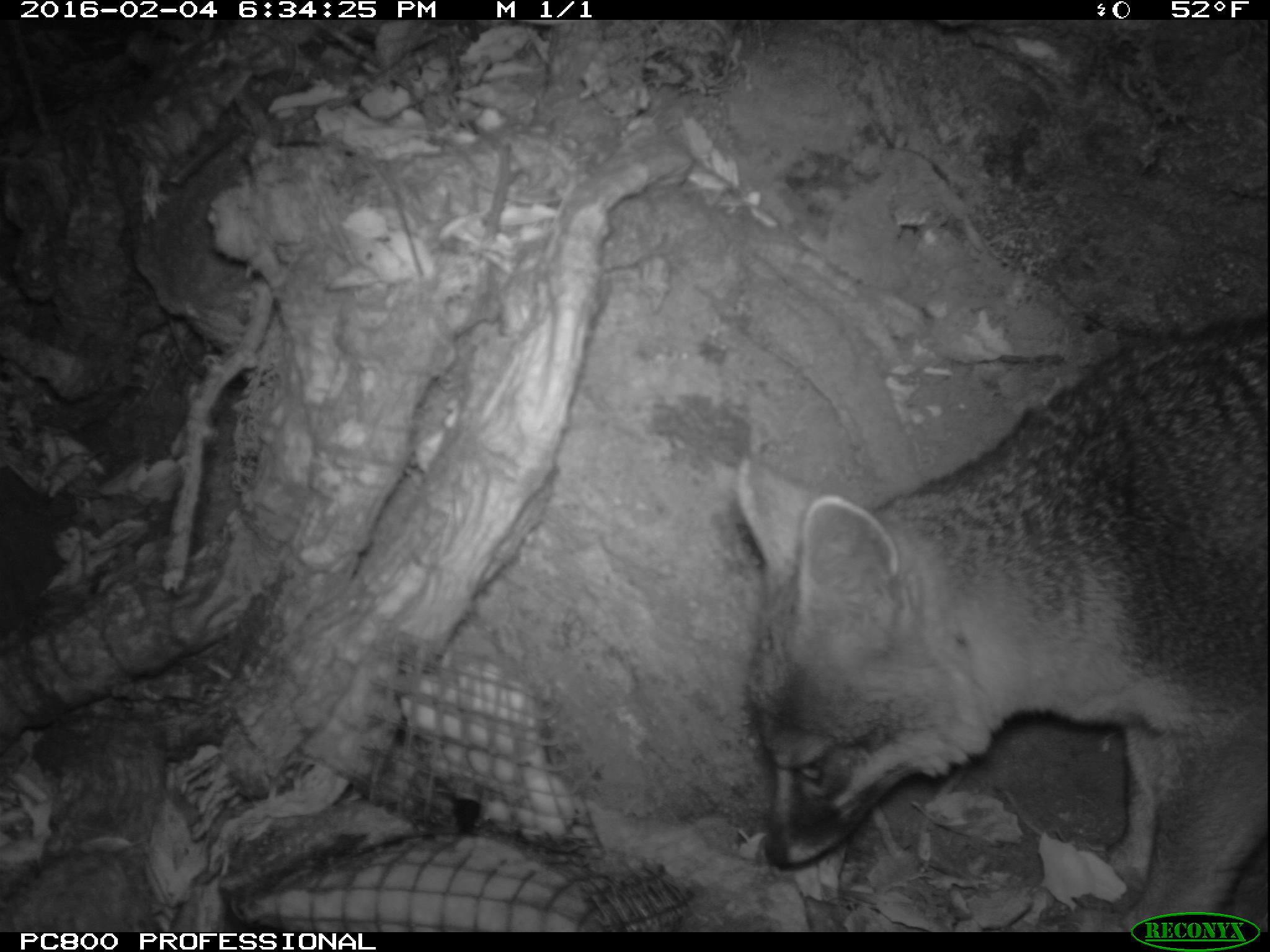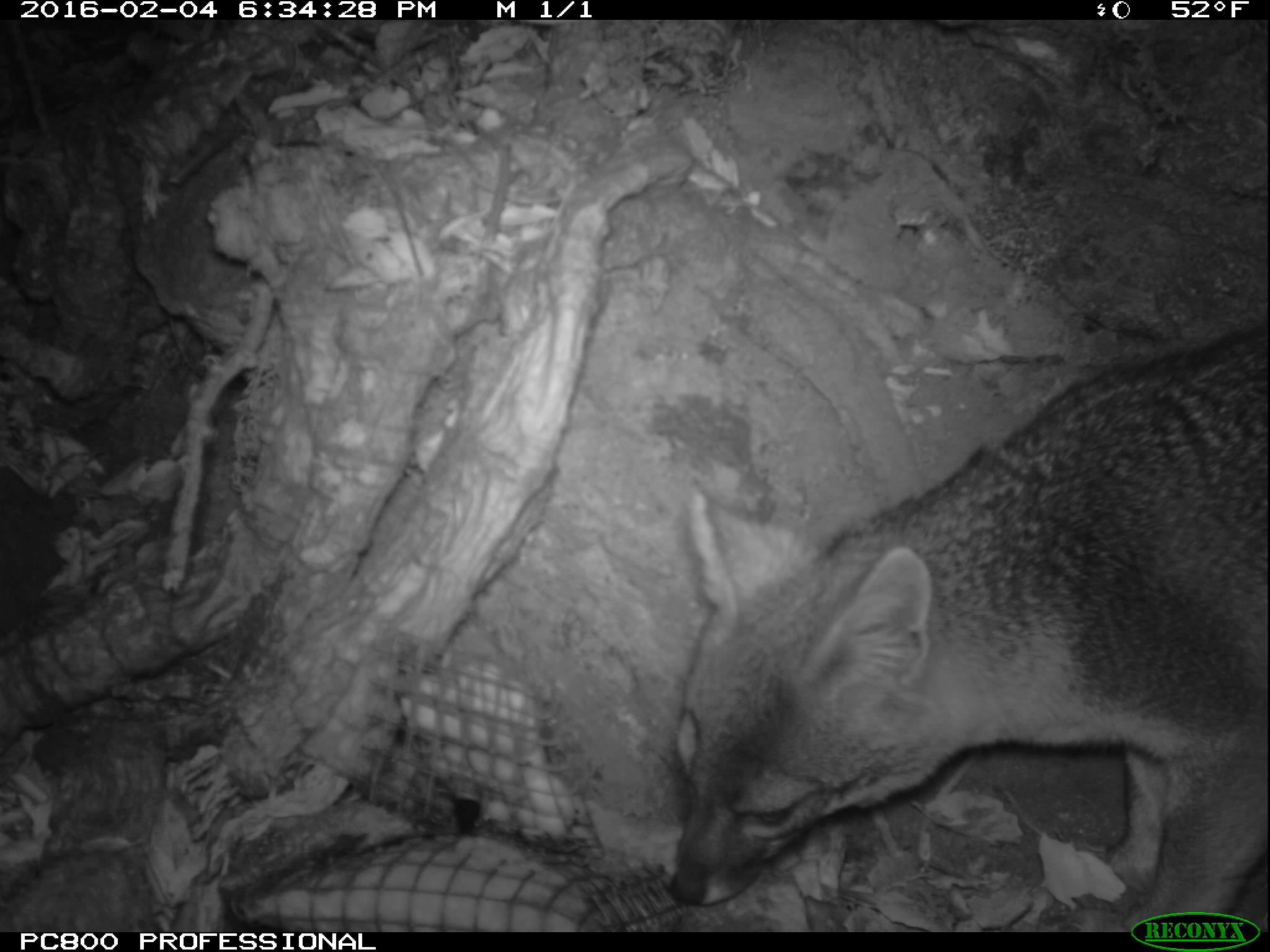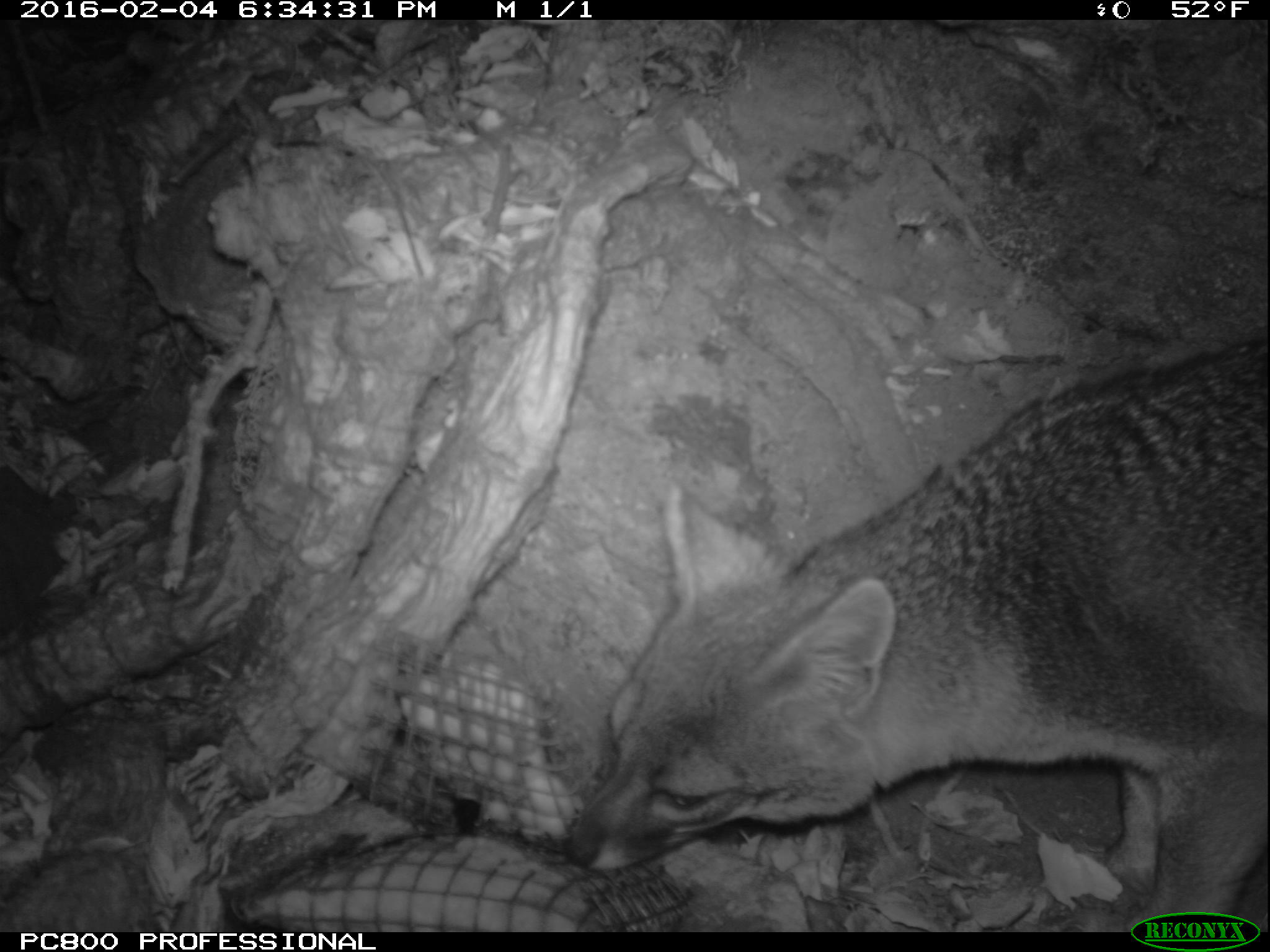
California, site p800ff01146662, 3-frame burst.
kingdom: Animalia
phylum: Chordata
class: Mammalia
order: Carnivora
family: Canidae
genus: Urocyon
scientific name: Urocyon littoralis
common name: island fox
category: fox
Fox (island fox) (Urocyon littoralis).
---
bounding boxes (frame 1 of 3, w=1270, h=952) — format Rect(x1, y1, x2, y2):
fox: Rect(735, 314, 1269, 933)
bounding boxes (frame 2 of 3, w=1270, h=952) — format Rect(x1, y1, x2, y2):
fox: Rect(665, 332, 1269, 933)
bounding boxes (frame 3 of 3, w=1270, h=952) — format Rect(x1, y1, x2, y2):
fox: Rect(565, 325, 1269, 933)